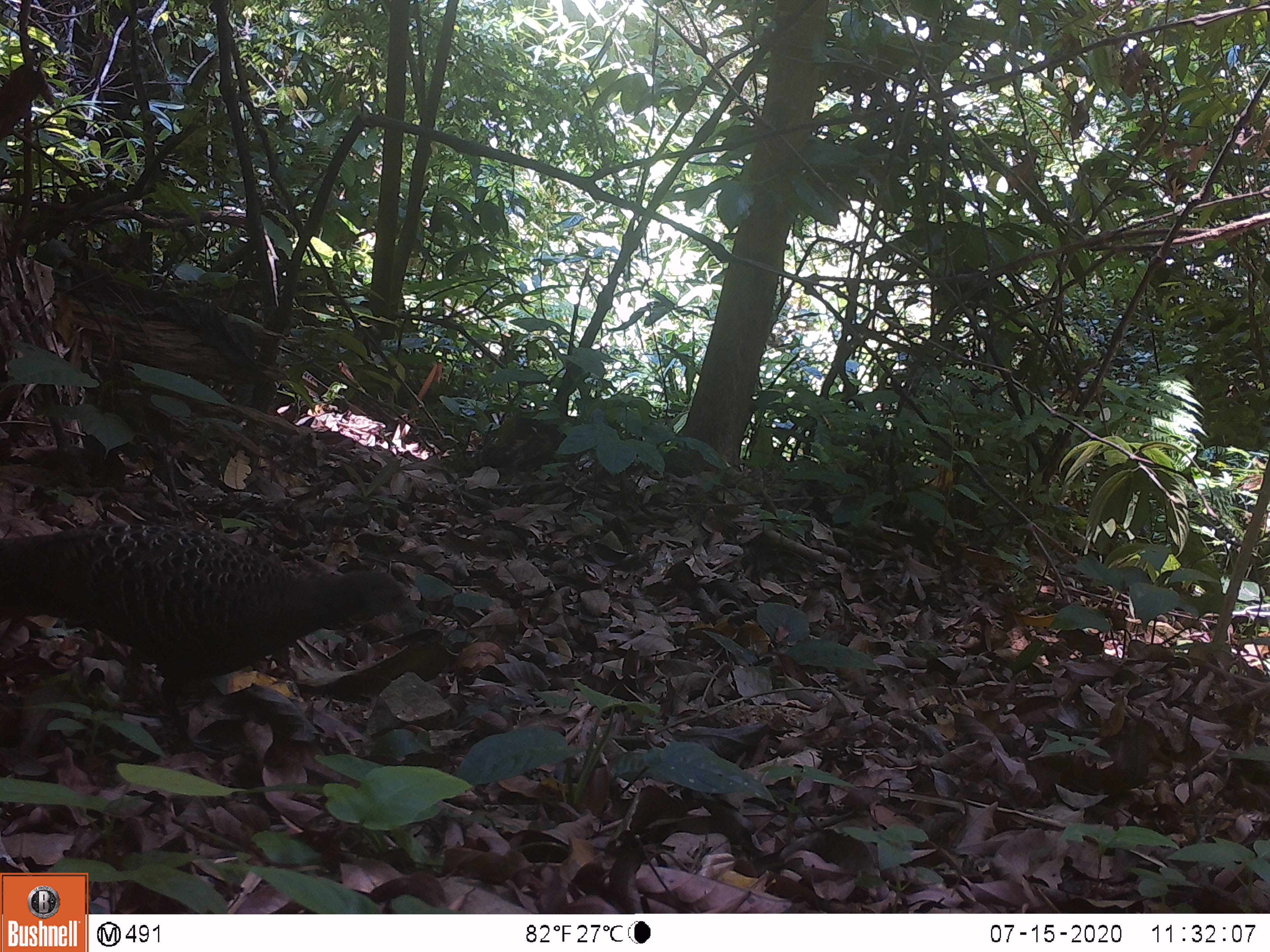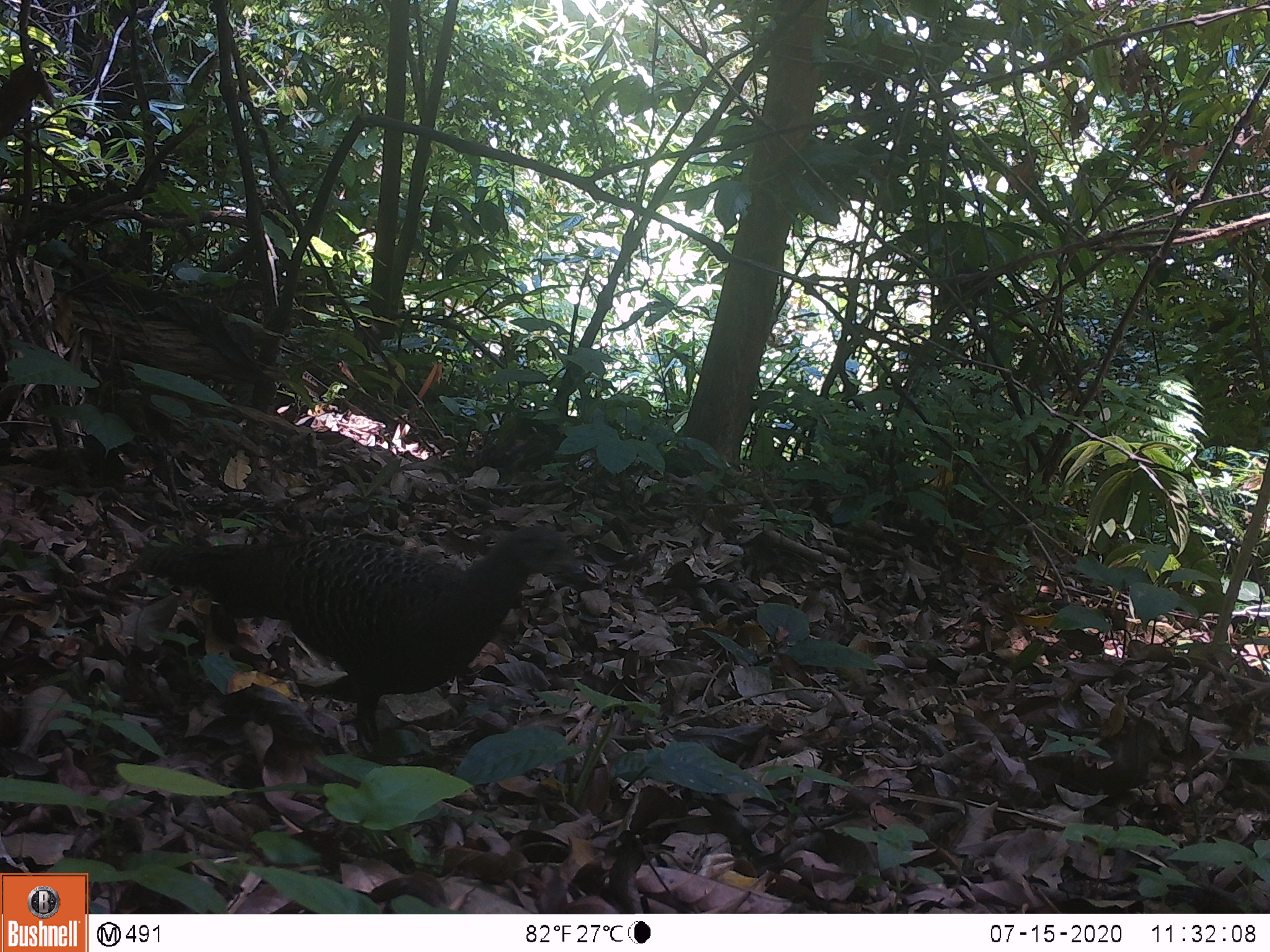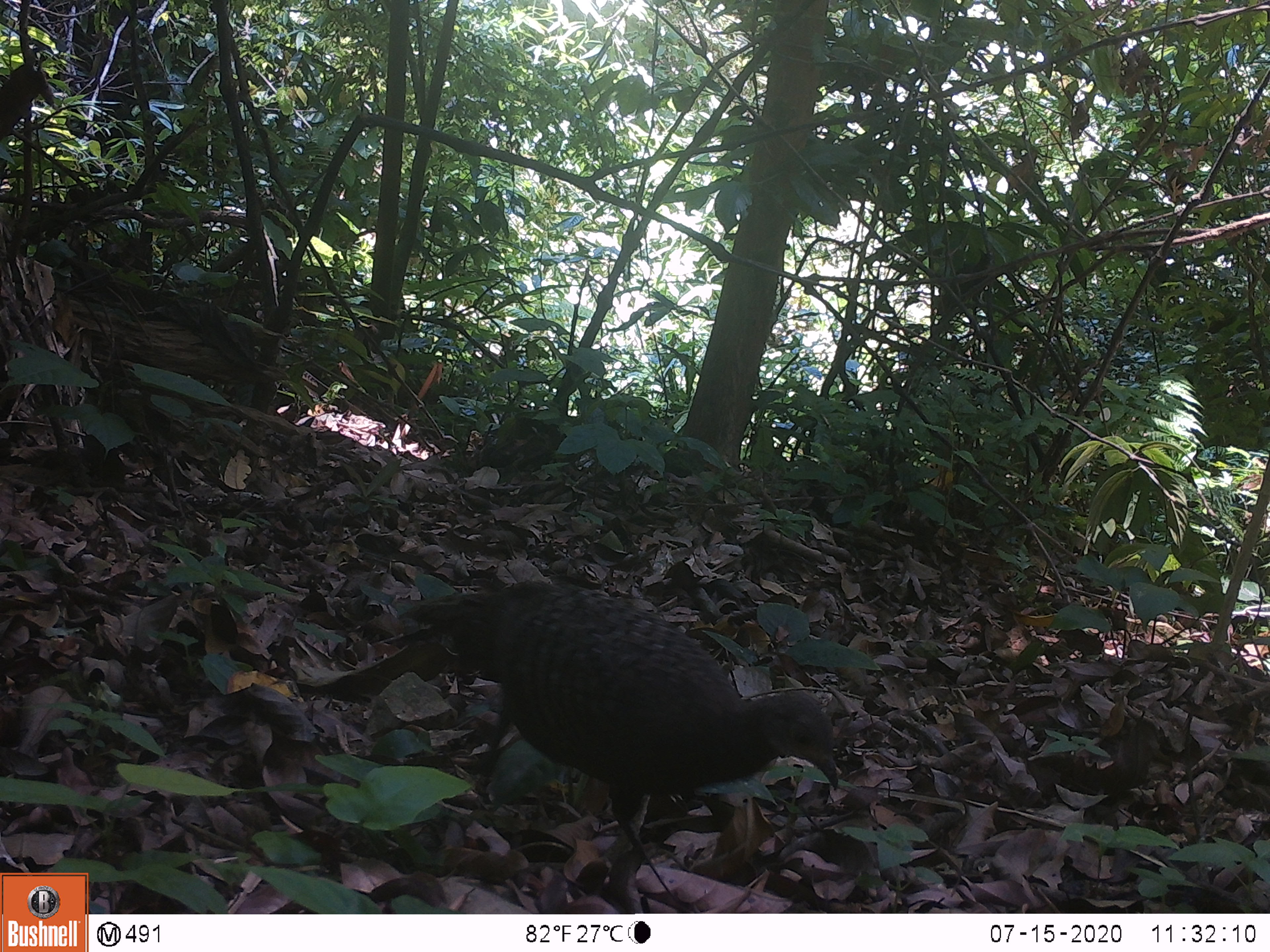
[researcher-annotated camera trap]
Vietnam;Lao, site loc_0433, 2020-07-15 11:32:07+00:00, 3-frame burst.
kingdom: Animalia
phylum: Chordata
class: Aves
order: Galliformes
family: Phasianidae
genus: Polyplectron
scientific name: Polyplectron bicalcaratum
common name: gray peacock-pheasant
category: grey peacock pheasant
Grey peacock pheasant (gray peacock-pheasant) (Polyplectron bicalcaratum). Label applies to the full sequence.